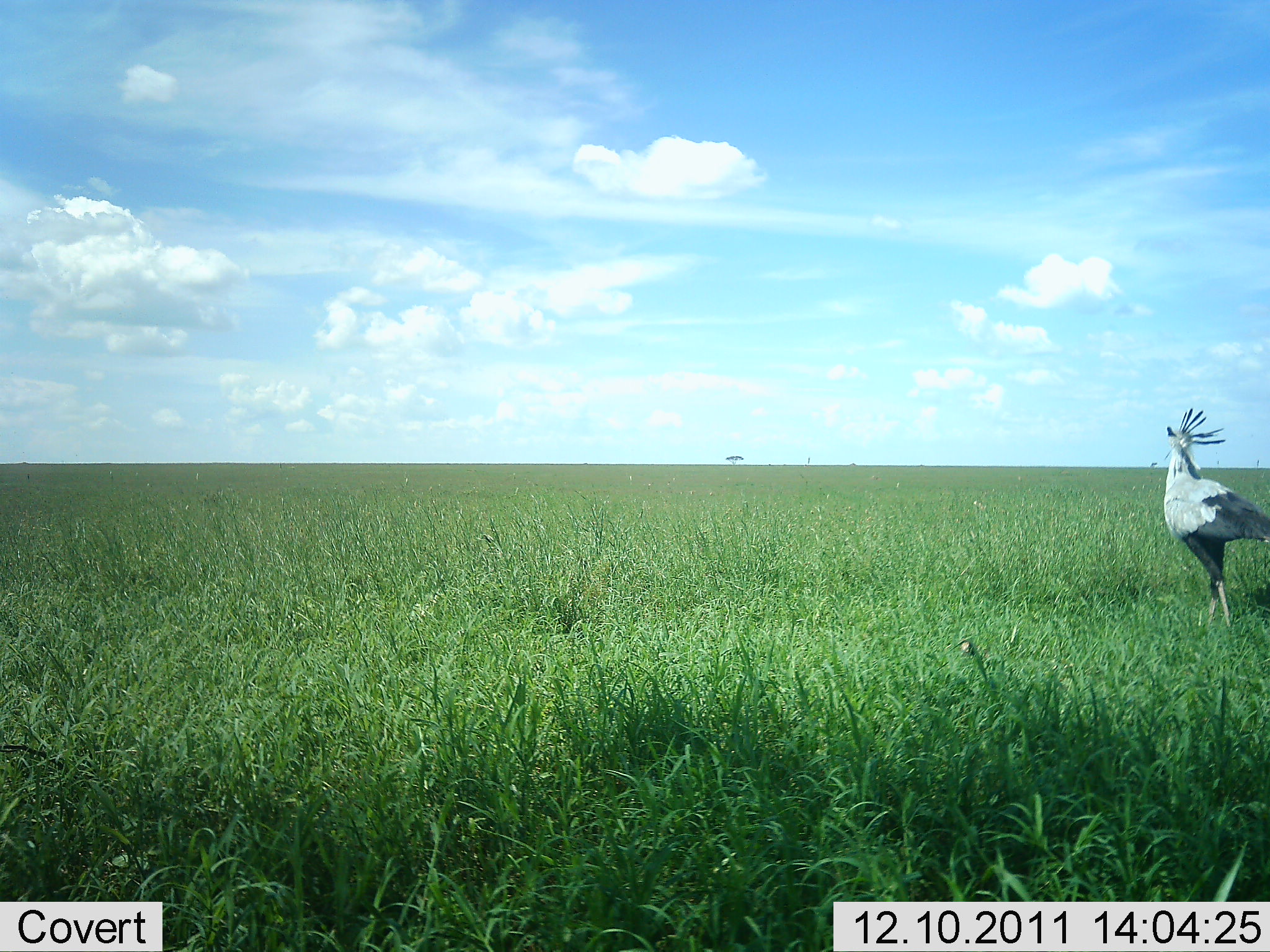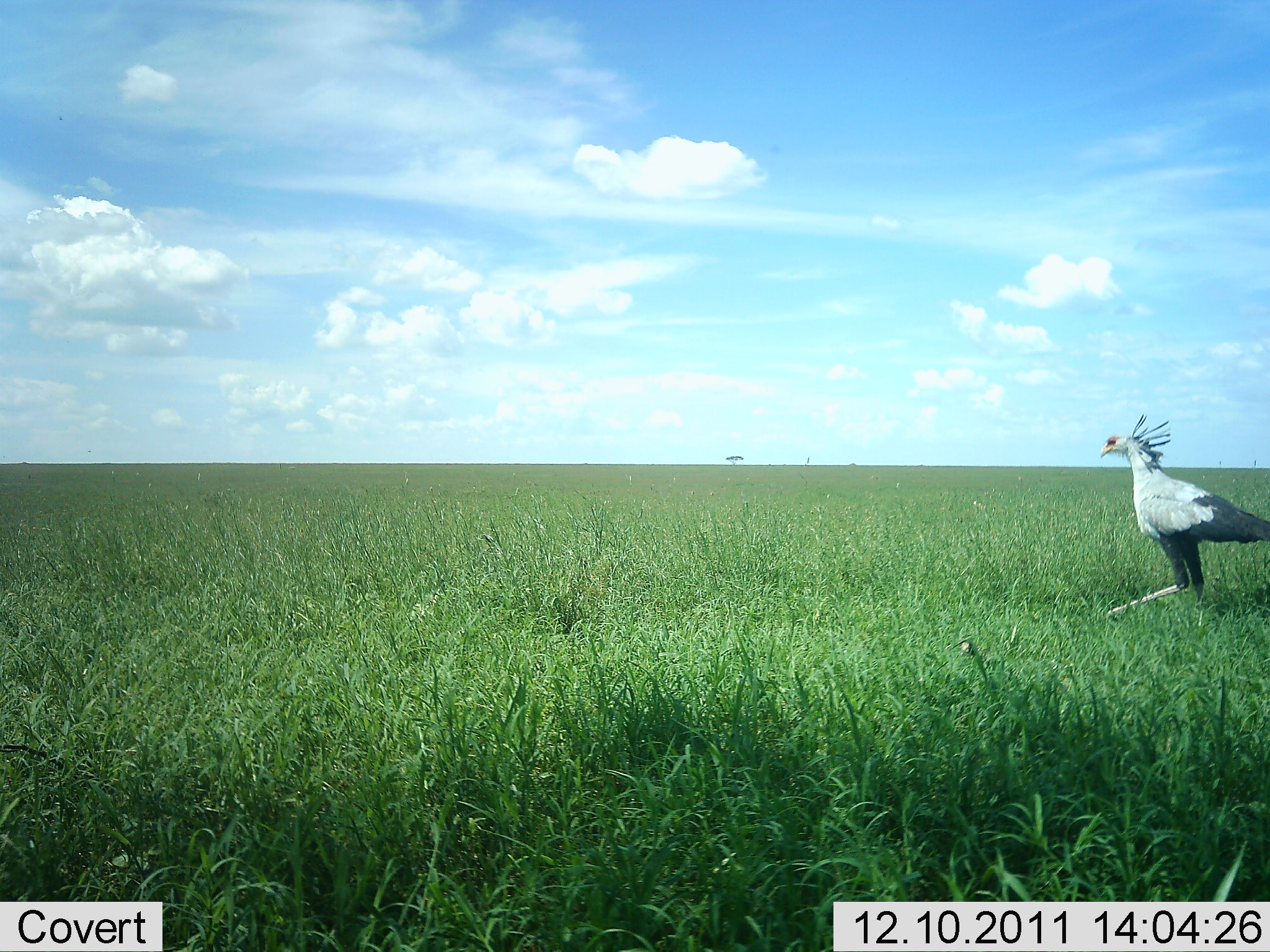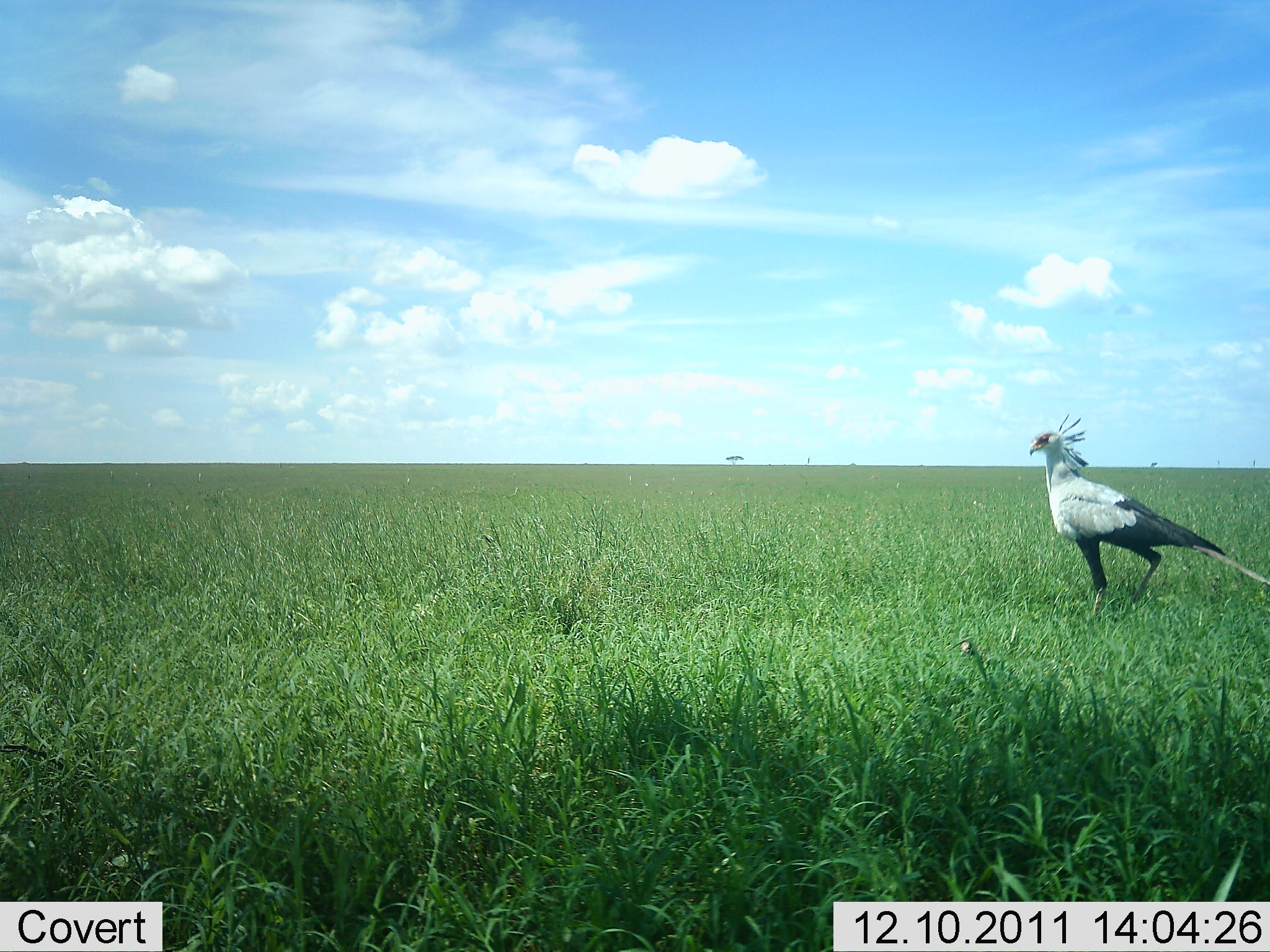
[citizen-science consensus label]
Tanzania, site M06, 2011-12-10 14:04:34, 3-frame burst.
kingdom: Animalia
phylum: Chordata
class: Aves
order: Accipitriformes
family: Sagittariidae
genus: Sagittarius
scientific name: Sagittarius serpentarius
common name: secretary bird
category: secretarybird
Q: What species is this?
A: Secretarybird (secretary bird) (Sagittarius serpentarius).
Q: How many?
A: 1.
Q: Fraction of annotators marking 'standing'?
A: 20%.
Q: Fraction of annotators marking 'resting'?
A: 0%.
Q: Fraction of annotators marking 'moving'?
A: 80%.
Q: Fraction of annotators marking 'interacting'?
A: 0%.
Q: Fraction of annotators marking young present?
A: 0%.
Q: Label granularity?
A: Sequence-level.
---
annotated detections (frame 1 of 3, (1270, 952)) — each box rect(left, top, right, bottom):
animal: rect(1162, 407, 1270, 632)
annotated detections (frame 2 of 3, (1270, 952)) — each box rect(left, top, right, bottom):
animal: rect(1099, 413, 1270, 624)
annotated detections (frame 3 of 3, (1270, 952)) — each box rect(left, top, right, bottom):
animal: rect(1028, 413, 1269, 618)